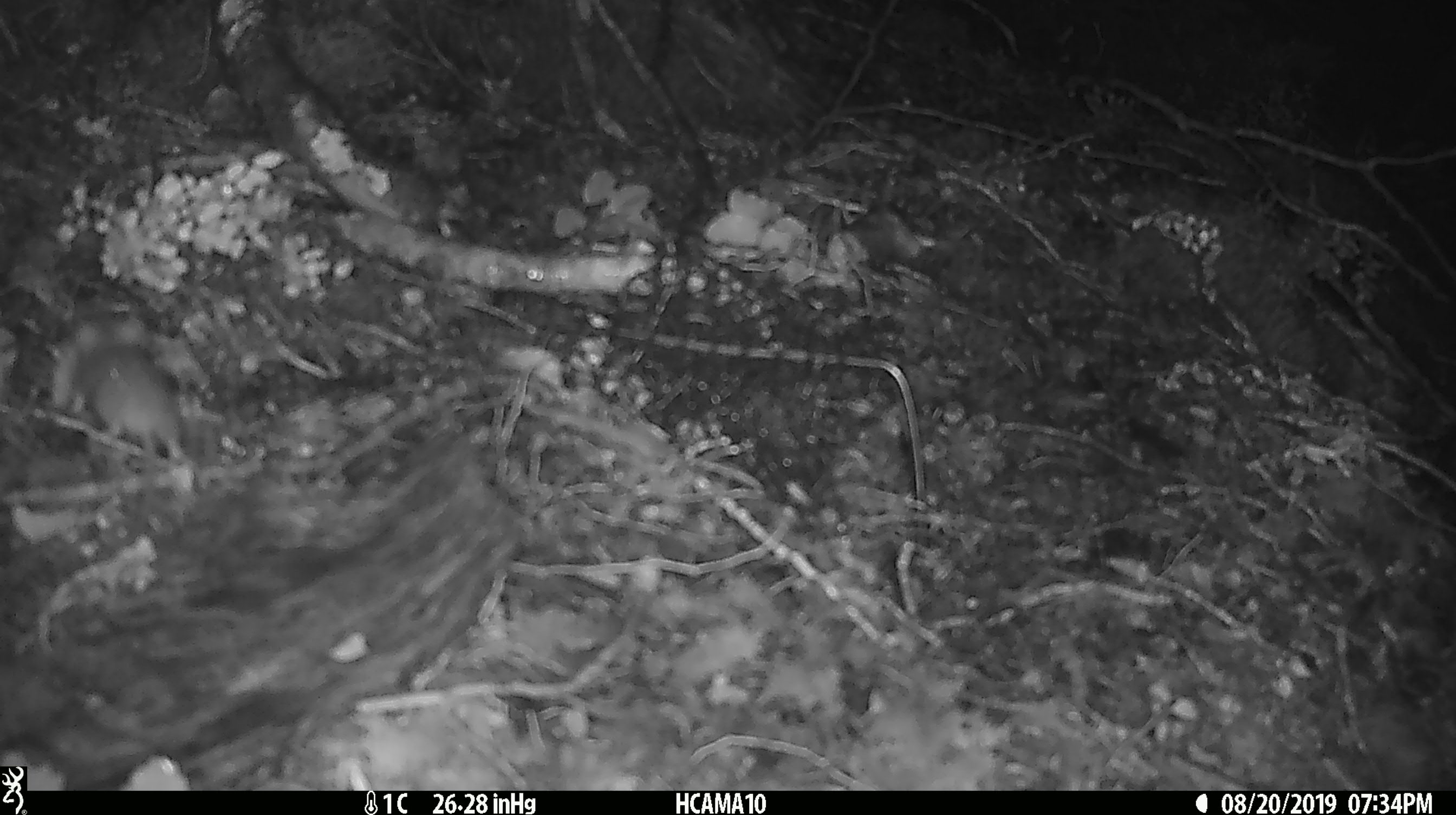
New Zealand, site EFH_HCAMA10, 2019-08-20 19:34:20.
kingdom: Animalia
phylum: Chordata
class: Mammalia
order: Rodentia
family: Muridae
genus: Mus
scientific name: Mus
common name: mouse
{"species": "mouse (Mus)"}